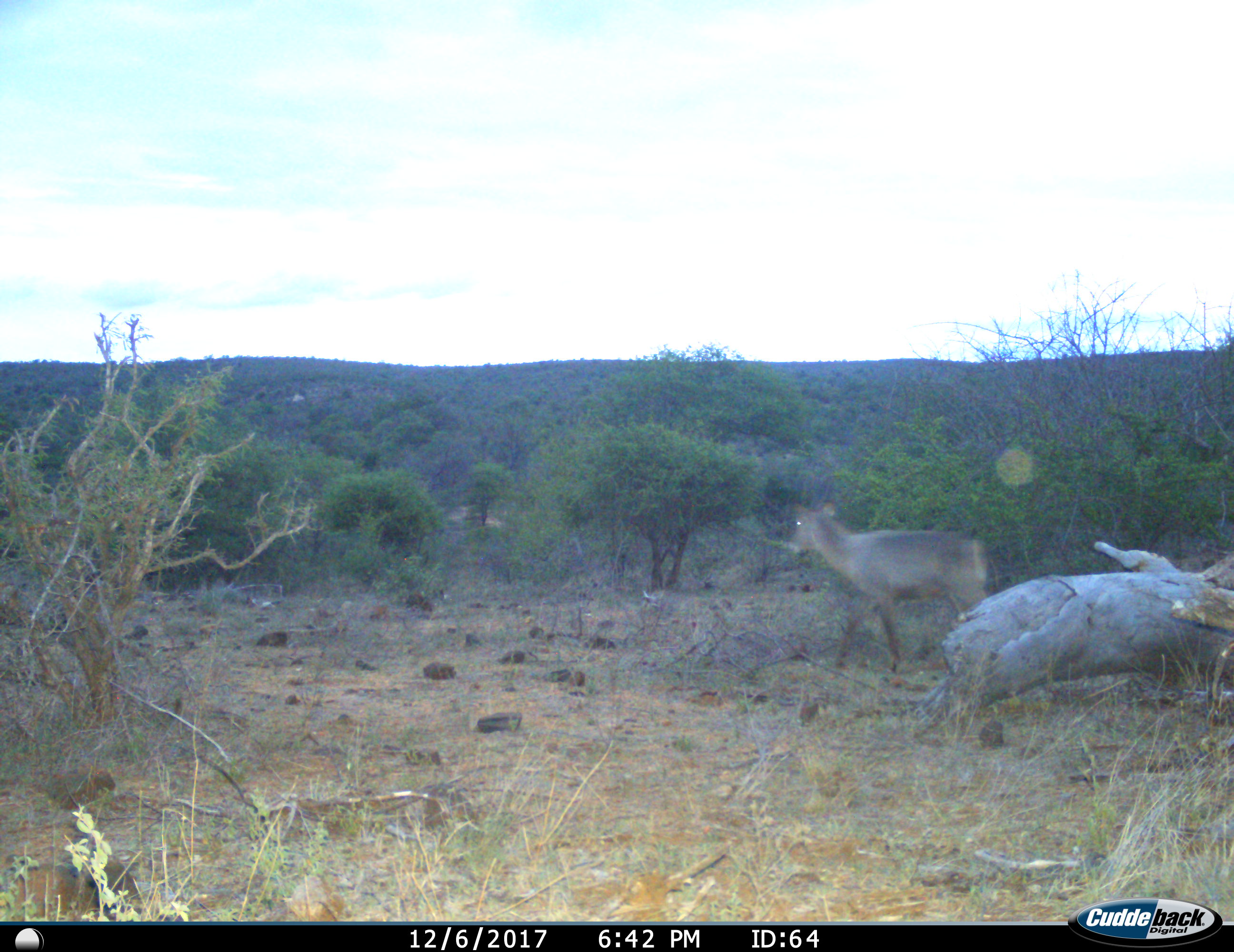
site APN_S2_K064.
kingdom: Animalia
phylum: Chordata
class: Mammalia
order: Artiodactyla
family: Bovidae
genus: Kobus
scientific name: Kobus ellipsiprymnus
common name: waterbuck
Waterbuck (Kobus ellipsiprymnus), count 1. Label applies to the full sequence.